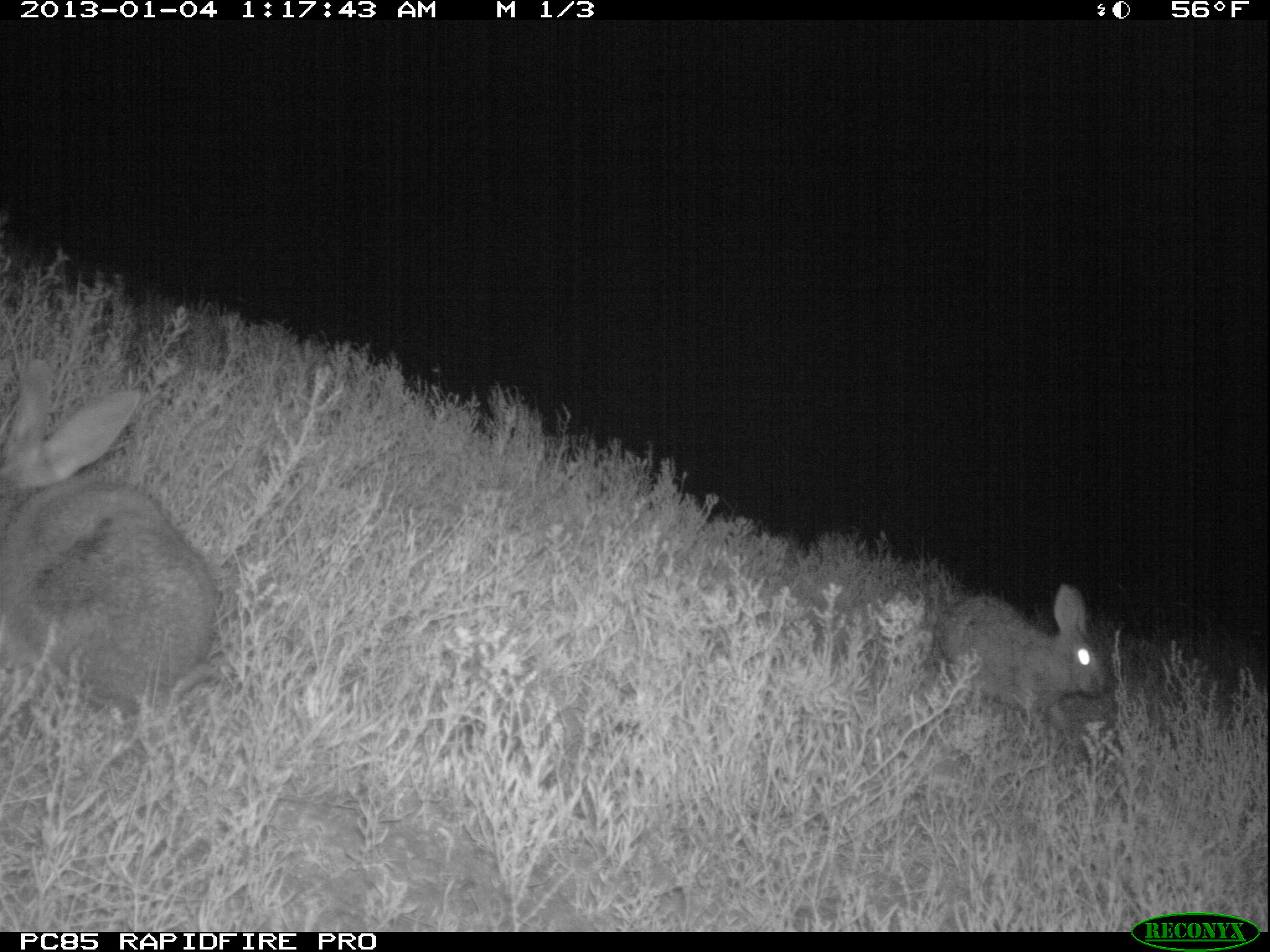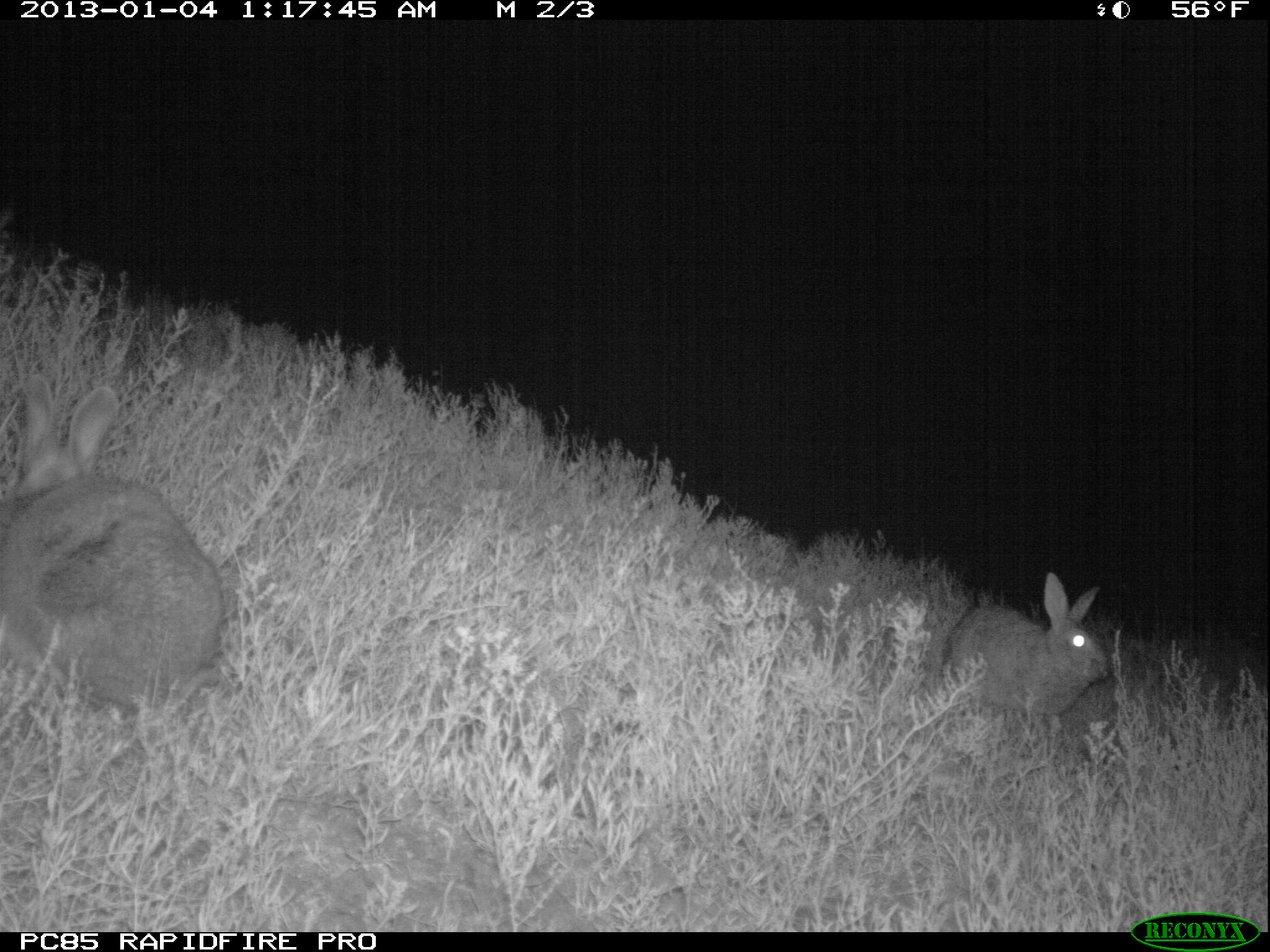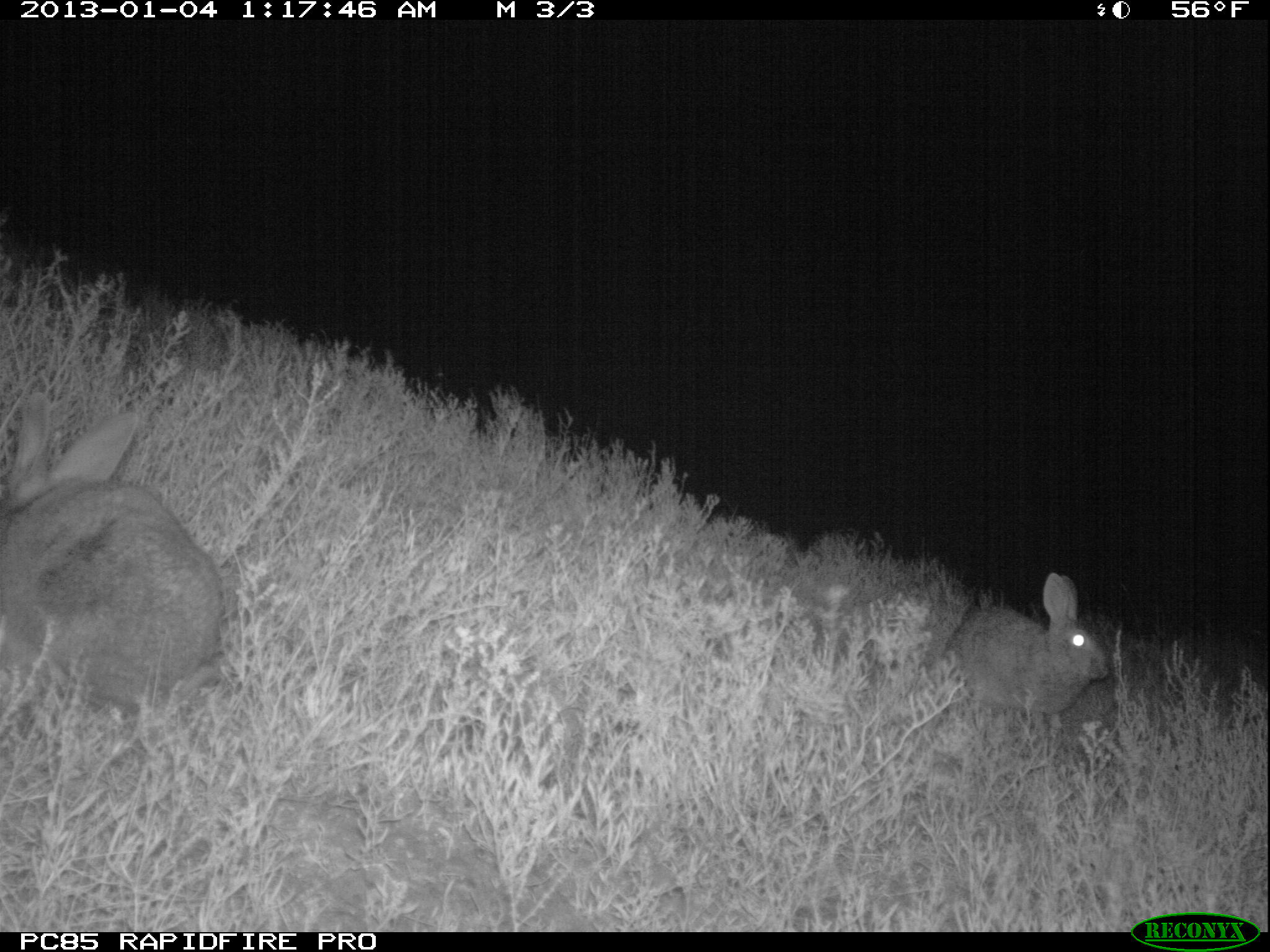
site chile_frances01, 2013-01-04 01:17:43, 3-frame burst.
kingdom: Animalia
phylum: Chordata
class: Mammalia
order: Lagomorpha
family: Leporidae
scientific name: Leporidae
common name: rabbits and hares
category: rabbit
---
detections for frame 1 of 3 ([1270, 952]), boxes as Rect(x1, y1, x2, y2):
rabbit: Rect(0, 369, 217, 725); Rect(931, 584, 1114, 743)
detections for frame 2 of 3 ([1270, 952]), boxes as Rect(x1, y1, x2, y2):
rabbit: Rect(0, 382, 221, 727); Rect(933, 573, 1111, 741)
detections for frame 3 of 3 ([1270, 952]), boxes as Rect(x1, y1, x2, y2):
rabbit: Rect(0, 400, 225, 732); Rect(937, 572, 1113, 749)